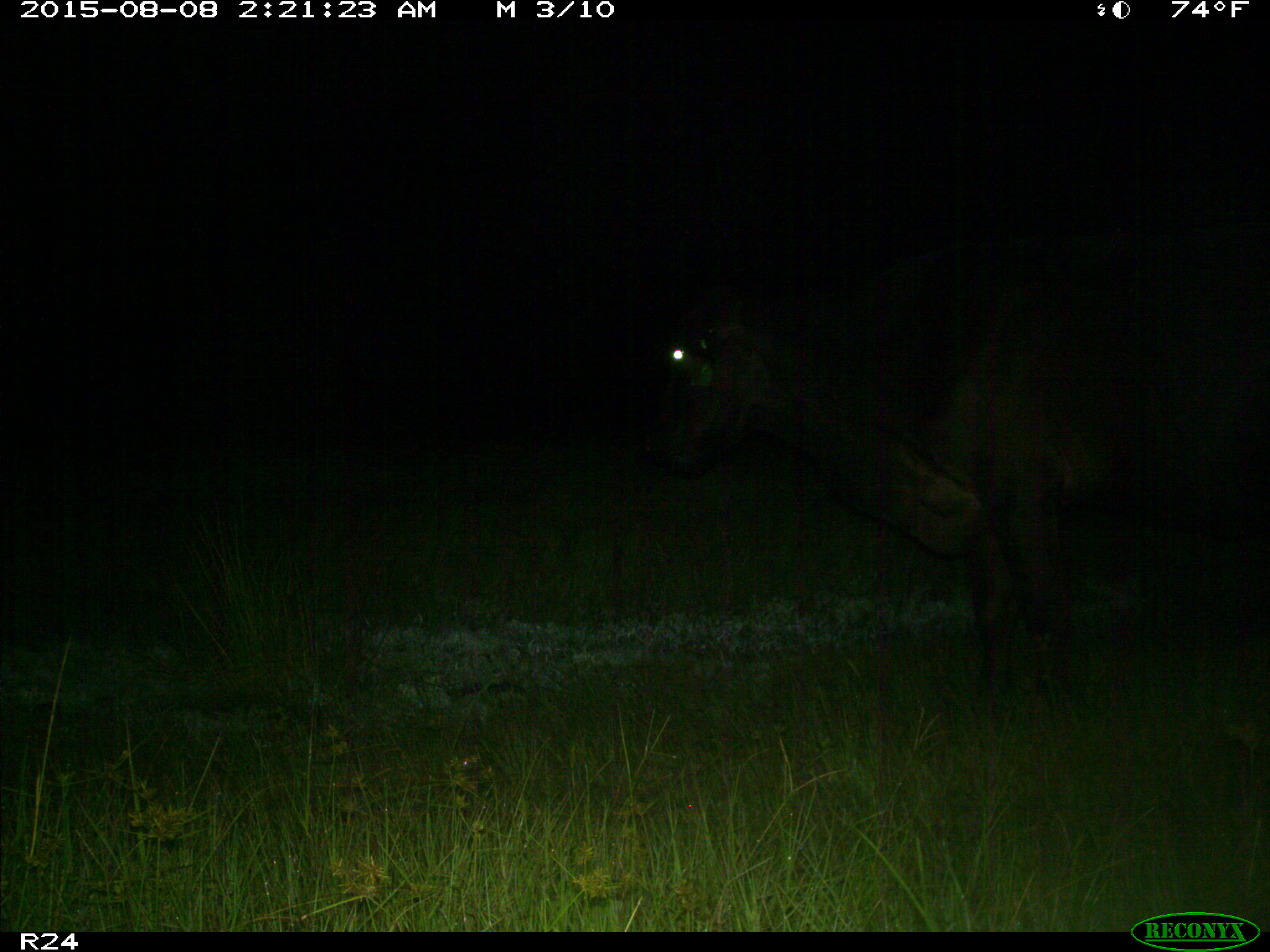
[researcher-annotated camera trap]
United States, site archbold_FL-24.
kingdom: Animalia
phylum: Chordata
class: Mammalia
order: Artiodactyla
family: Bovidae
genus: Bos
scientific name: Bos taurus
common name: domestic cow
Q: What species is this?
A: Bos taurus (domestic cow).